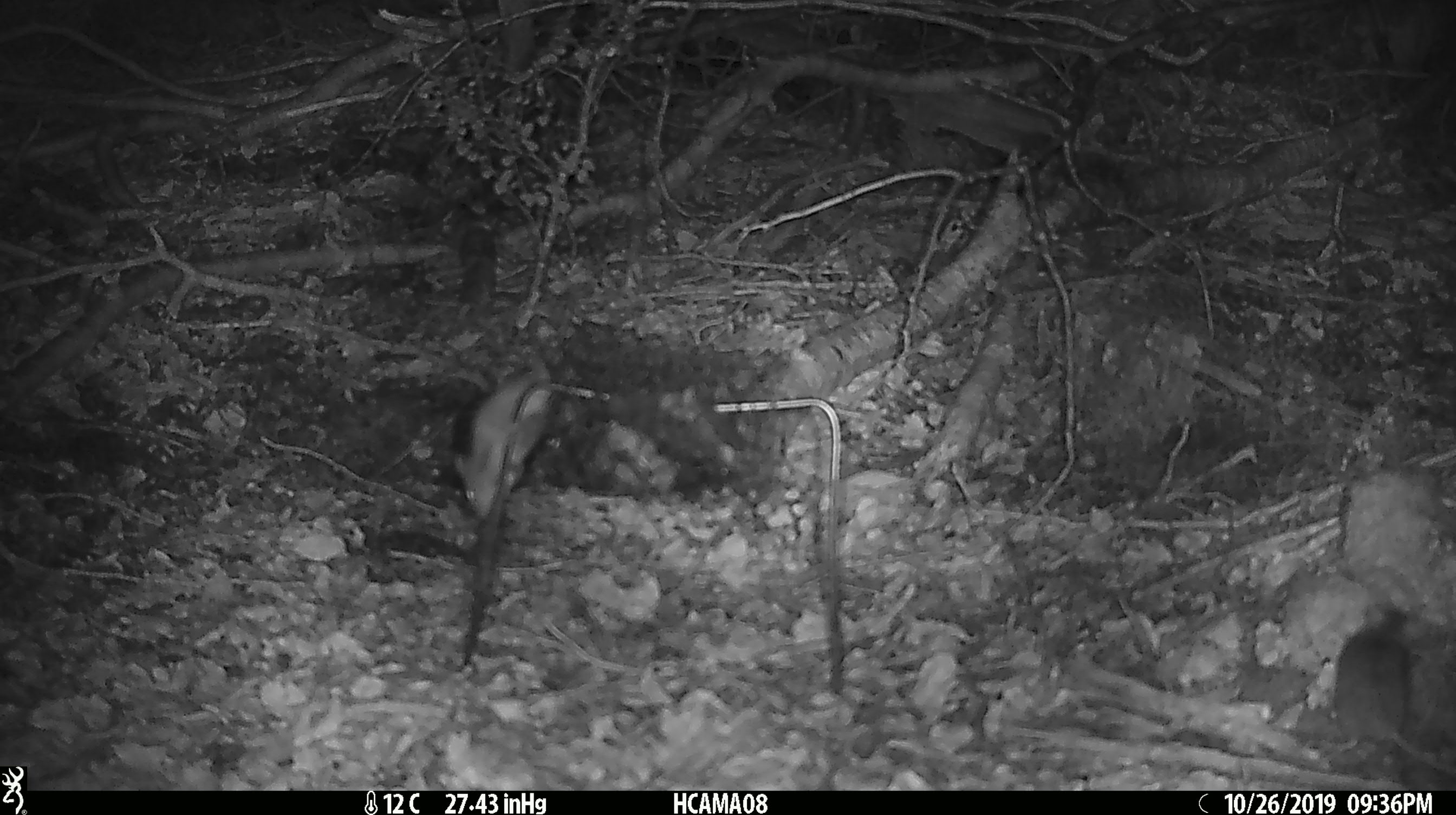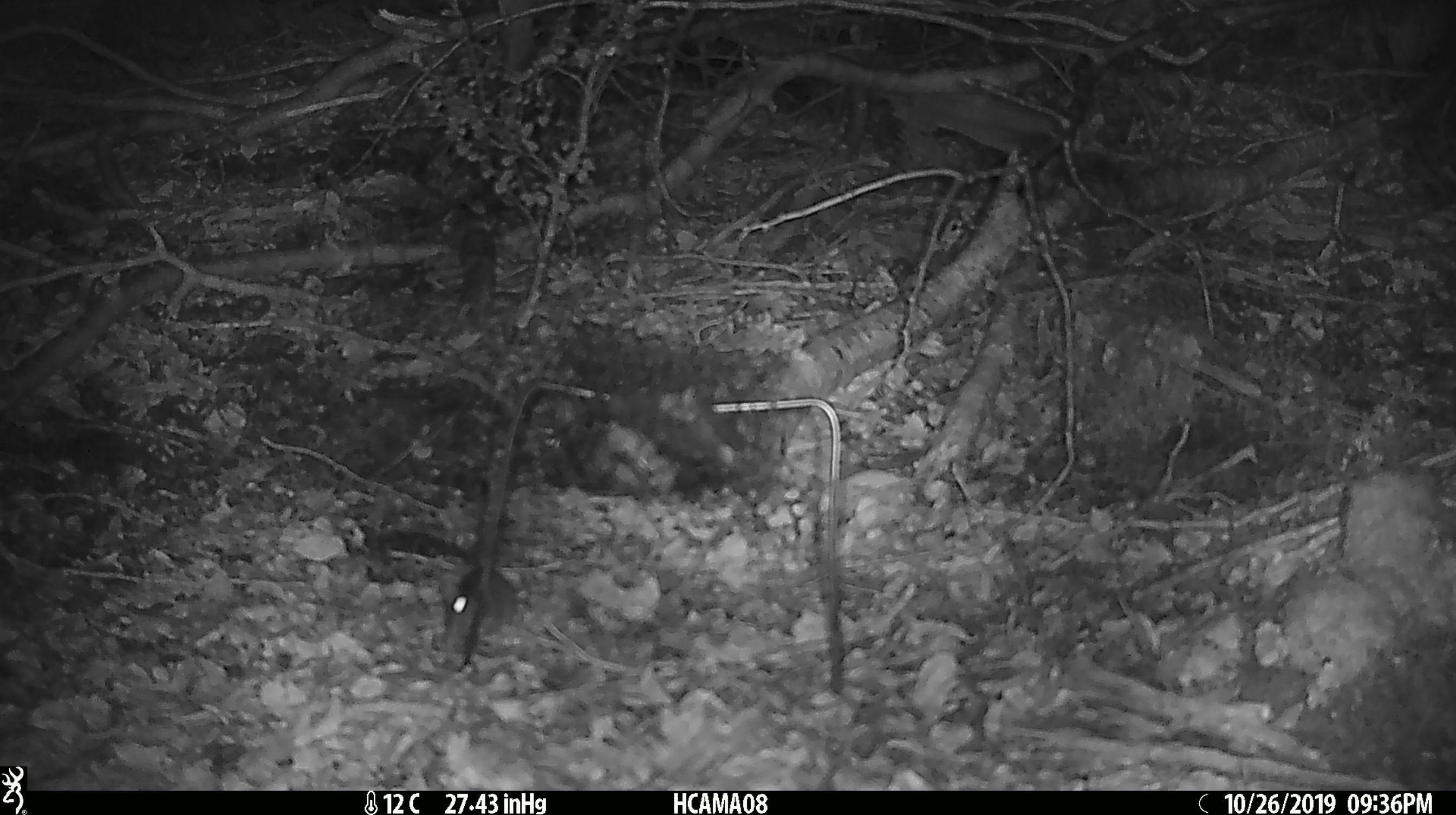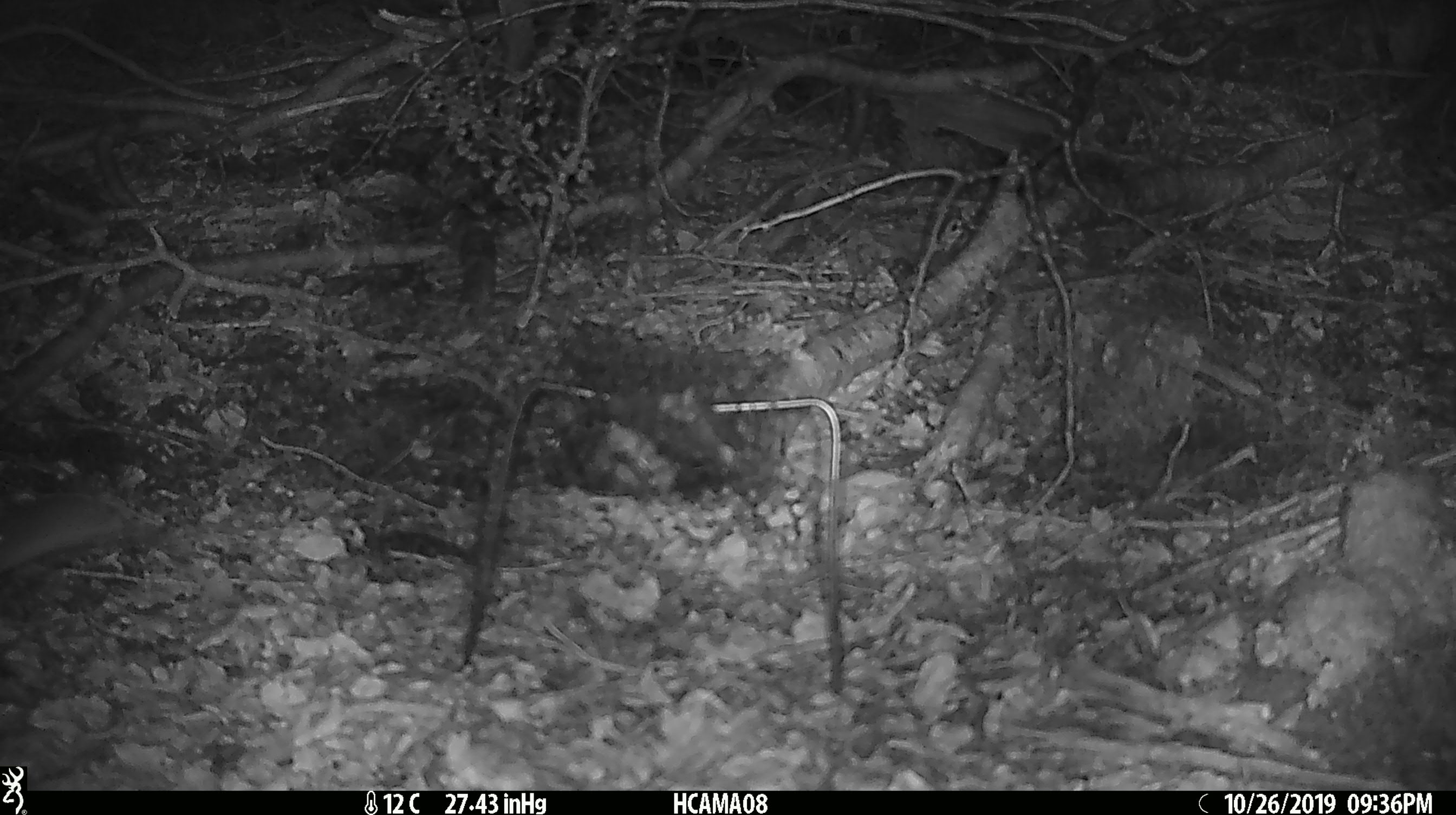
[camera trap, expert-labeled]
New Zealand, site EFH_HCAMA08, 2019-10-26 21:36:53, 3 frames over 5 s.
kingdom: Animalia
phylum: Chordata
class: Mammalia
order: Rodentia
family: Muridae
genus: Mus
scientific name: Mus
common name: mouse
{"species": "mouse (Mus)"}